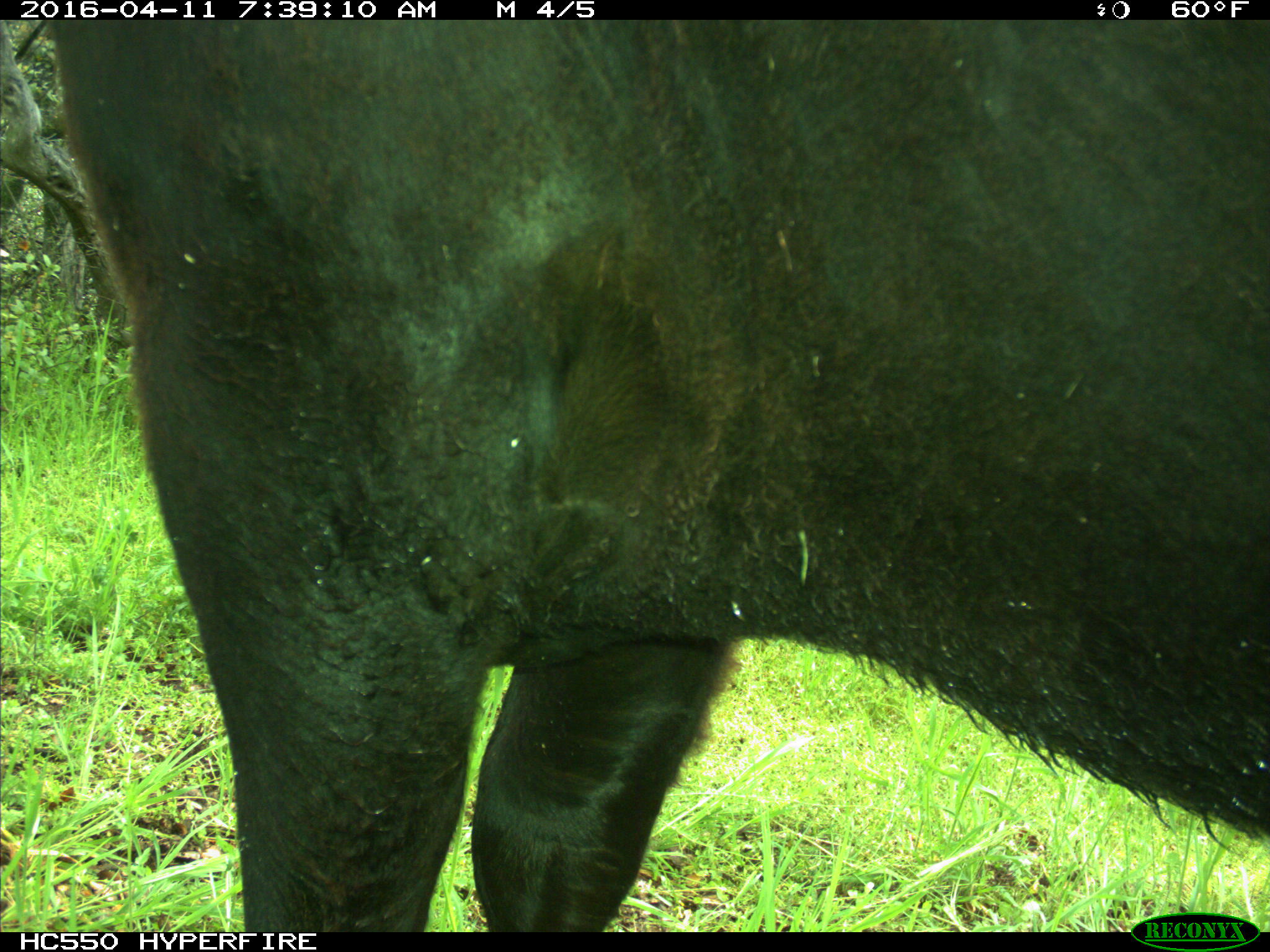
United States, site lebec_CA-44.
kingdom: Animalia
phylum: Chordata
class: Mammalia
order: Artiodactyla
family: Bovidae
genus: Bos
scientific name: Bos taurus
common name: domestic cow